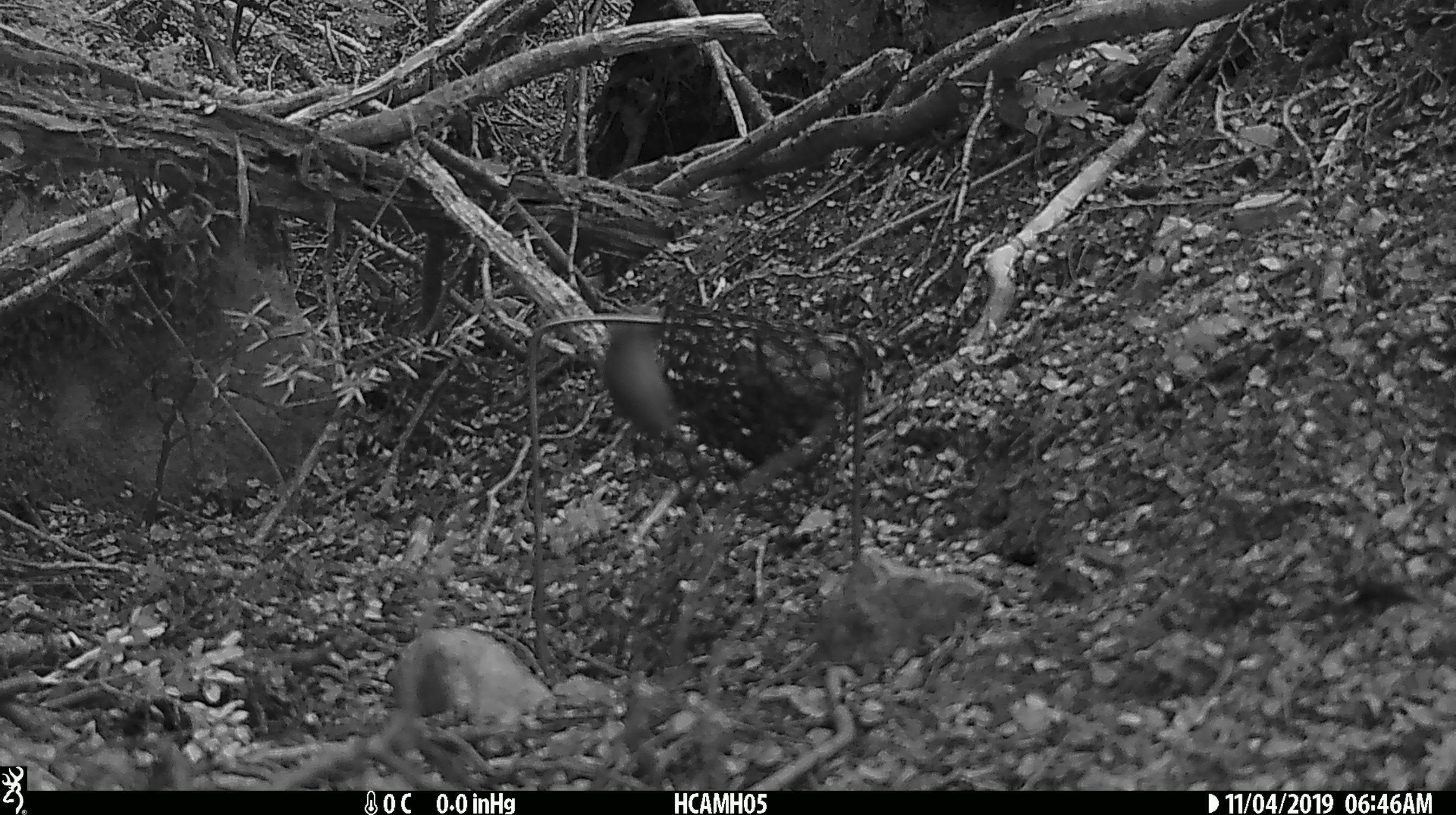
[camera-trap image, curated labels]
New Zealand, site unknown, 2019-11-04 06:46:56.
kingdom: Animalia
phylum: Chordata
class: Mammalia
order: Rodentia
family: Muridae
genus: Mus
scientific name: Mus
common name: mouse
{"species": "mouse (Mus)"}